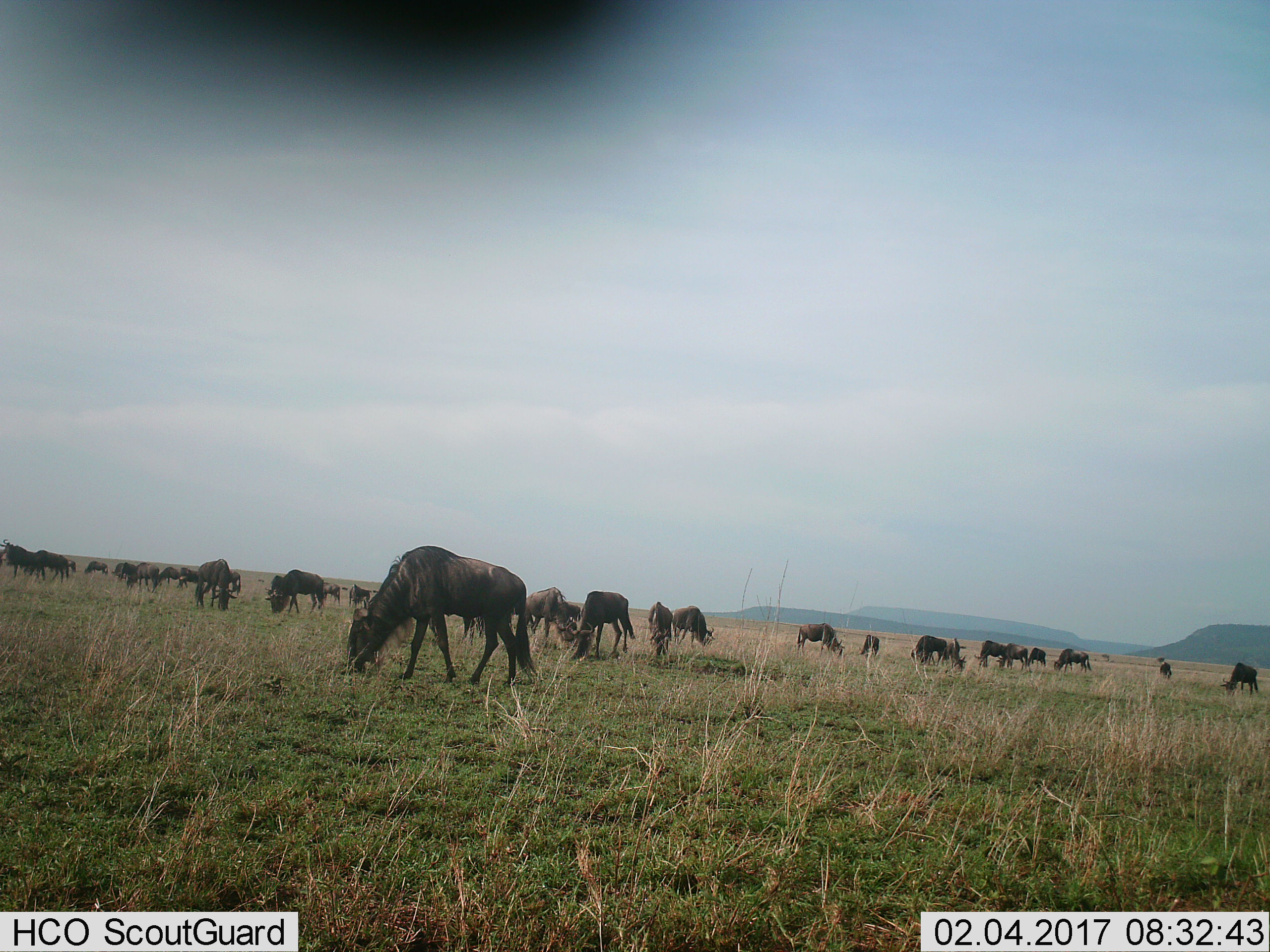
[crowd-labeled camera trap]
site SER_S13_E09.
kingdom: Animalia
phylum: Chordata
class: Mammalia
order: Artiodactyla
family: Bovidae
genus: Connochaetes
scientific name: Connochaetes taurinus taurinus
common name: blue wildebeest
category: wildebeestblue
Wildebeestblue (blue wildebeest) (Connochaetes taurinus taurinus), count 11-50. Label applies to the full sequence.